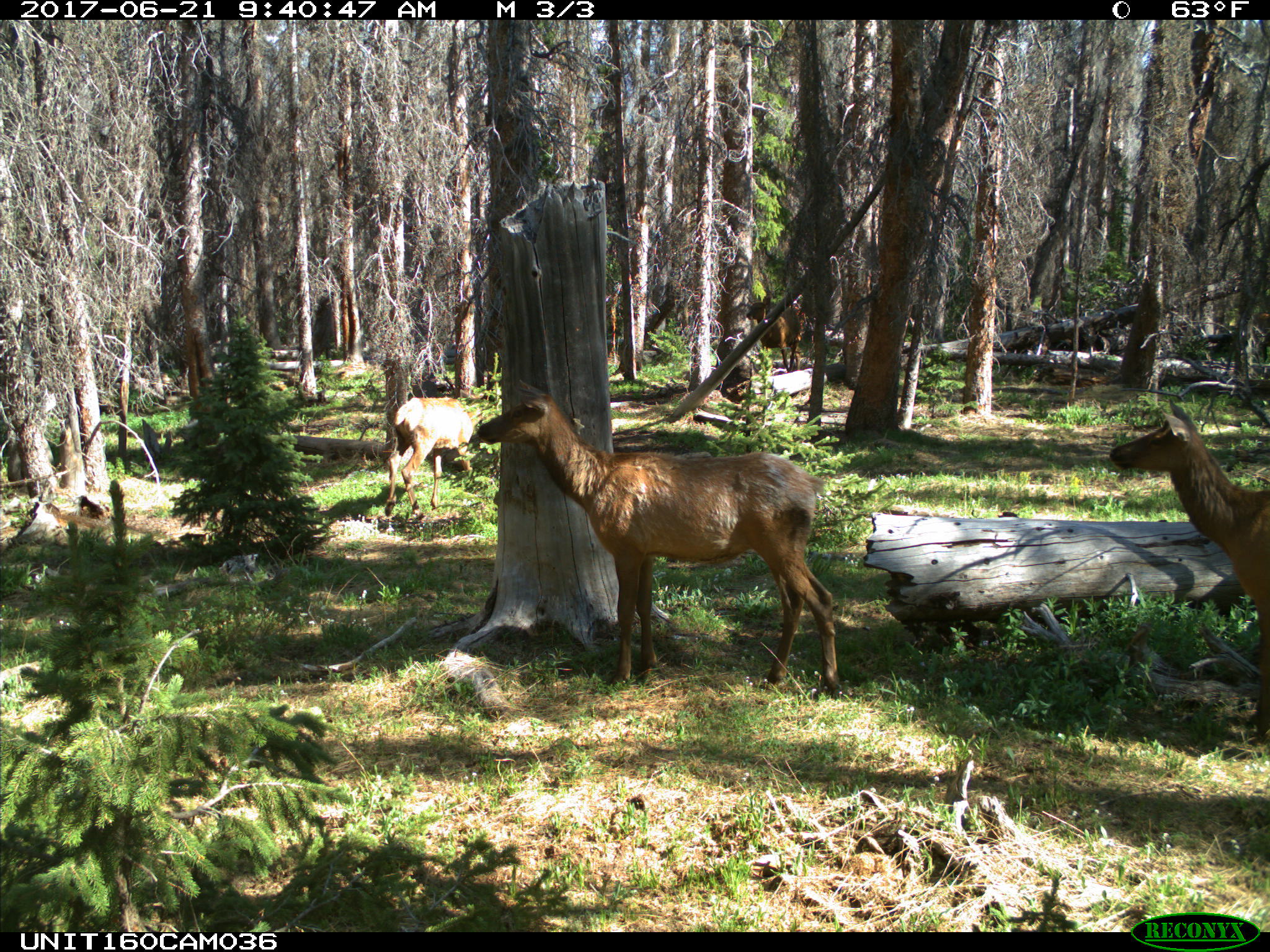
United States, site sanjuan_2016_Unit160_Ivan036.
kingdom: Animalia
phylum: Chordata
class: Mammalia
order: Artiodactyla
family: Cervidae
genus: Cervus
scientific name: Cervus elaphus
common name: red deer